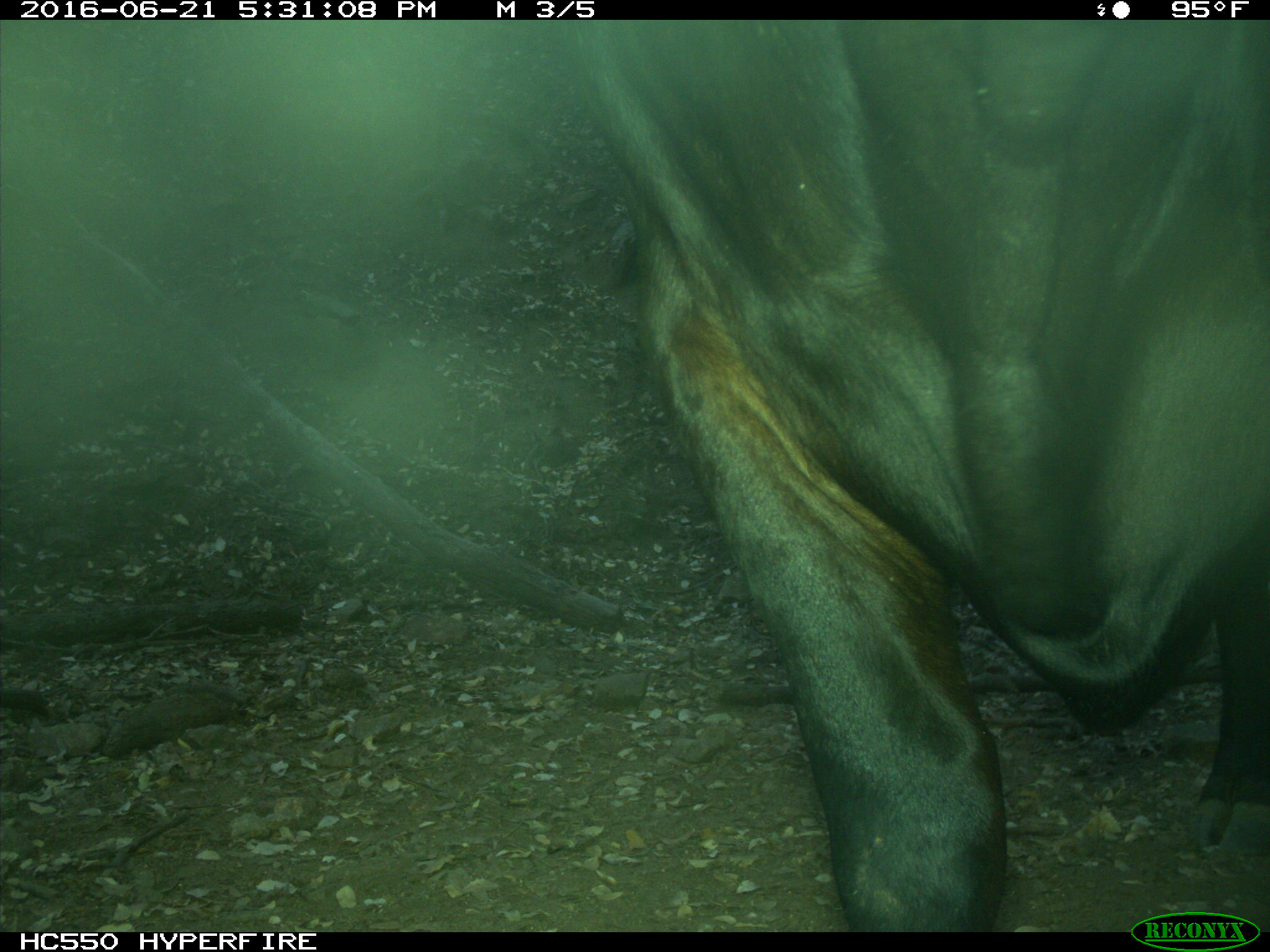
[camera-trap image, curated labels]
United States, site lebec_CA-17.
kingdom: Animalia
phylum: Chordata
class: Mammalia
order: Artiodactyla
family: Bovidae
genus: Bos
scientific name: Bos taurus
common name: domestic cow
Bos taurus (domestic cow).